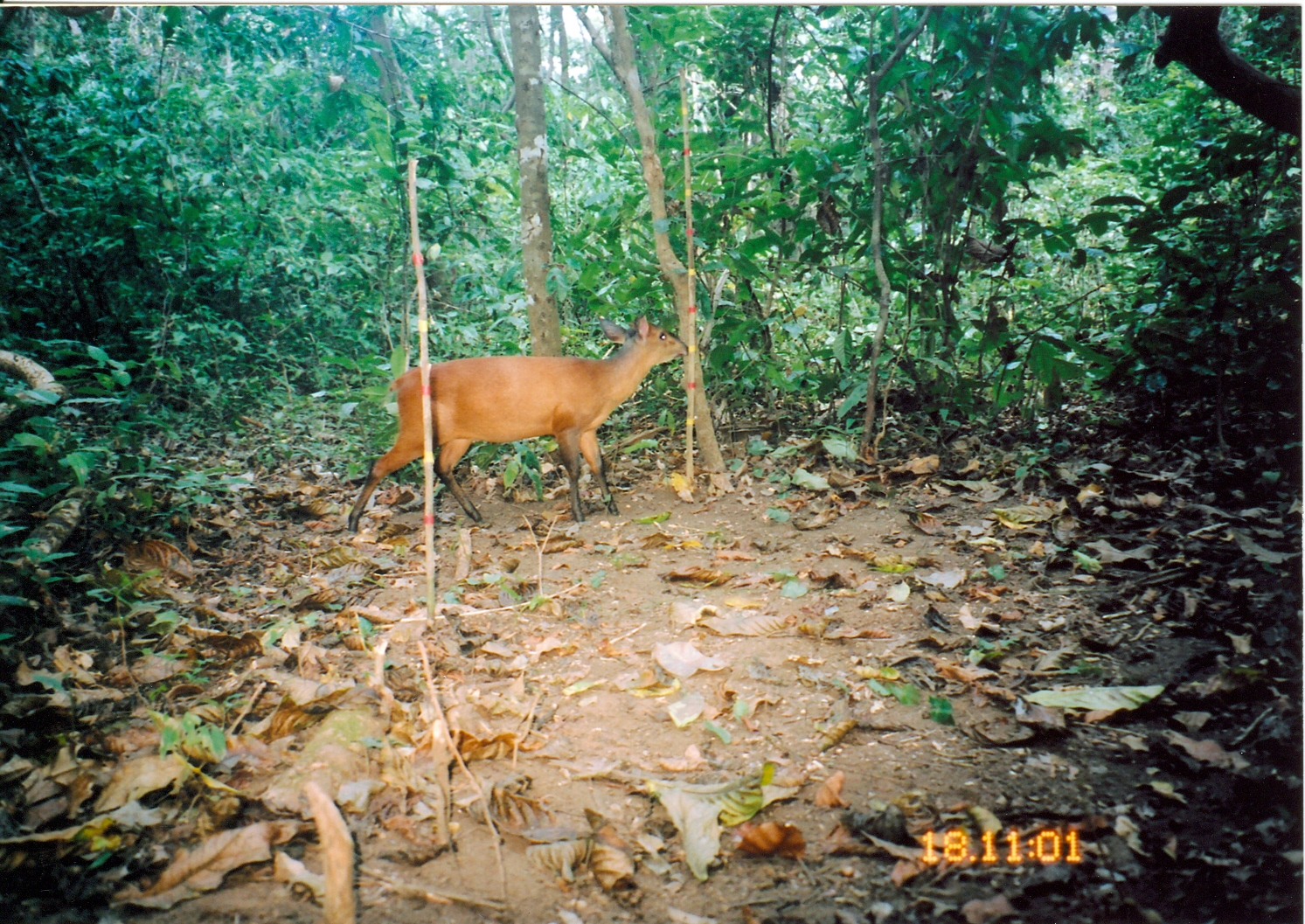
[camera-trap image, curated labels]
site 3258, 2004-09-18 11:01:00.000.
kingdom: Animalia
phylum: Chordata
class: Mammalia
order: Artiodactyla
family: Bovidae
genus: Cephalophus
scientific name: Cephalophus harveyi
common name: harvey's duiker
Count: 1.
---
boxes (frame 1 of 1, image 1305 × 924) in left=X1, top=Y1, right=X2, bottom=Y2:
cephalophus harveyi: left=346, top=314, right=688, bottom=530